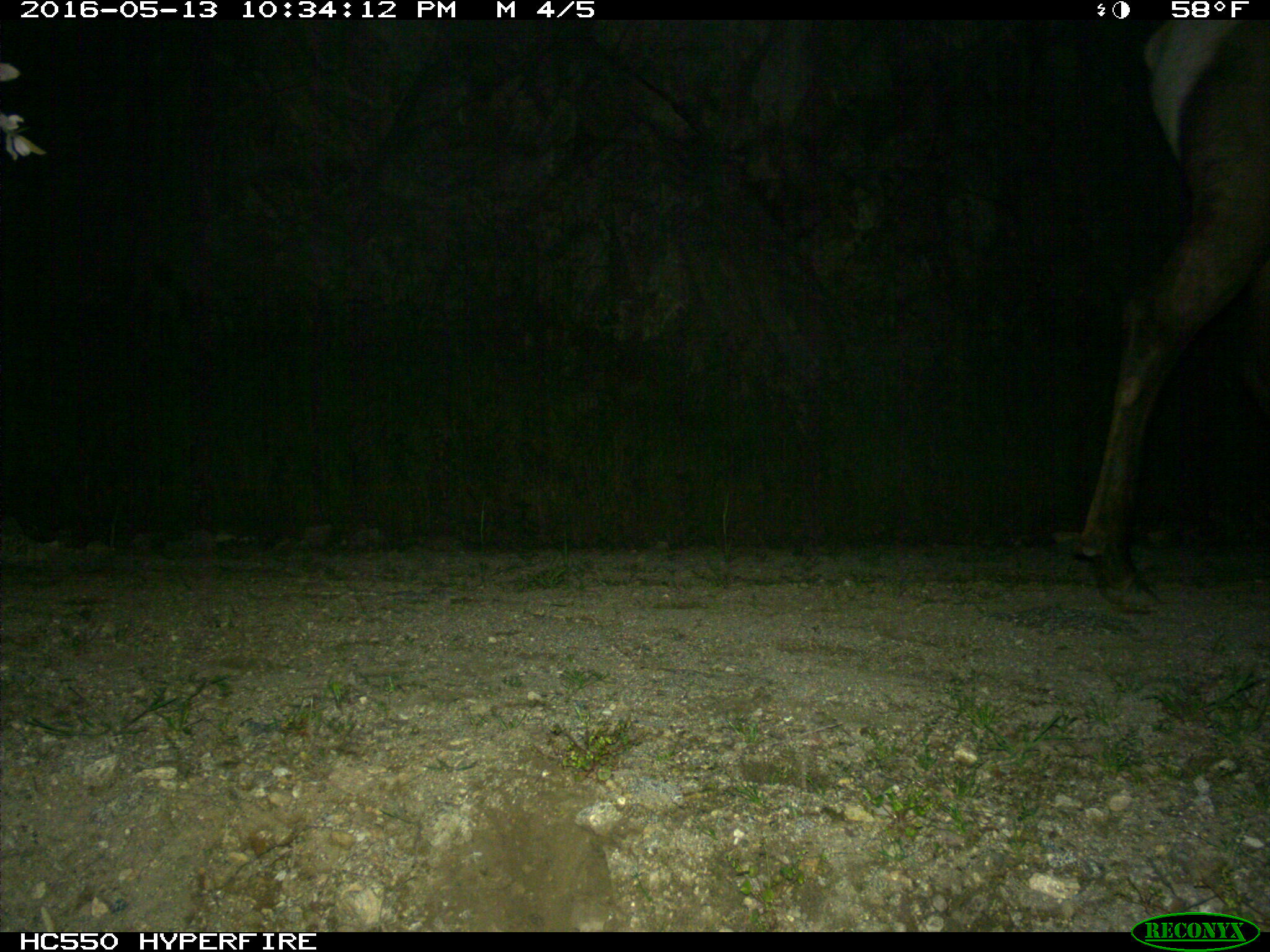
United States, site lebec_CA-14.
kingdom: Animalia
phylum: Chordata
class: Mammalia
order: Artiodactyla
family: Cervidae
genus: Cervus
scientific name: Cervus canadensis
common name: elk